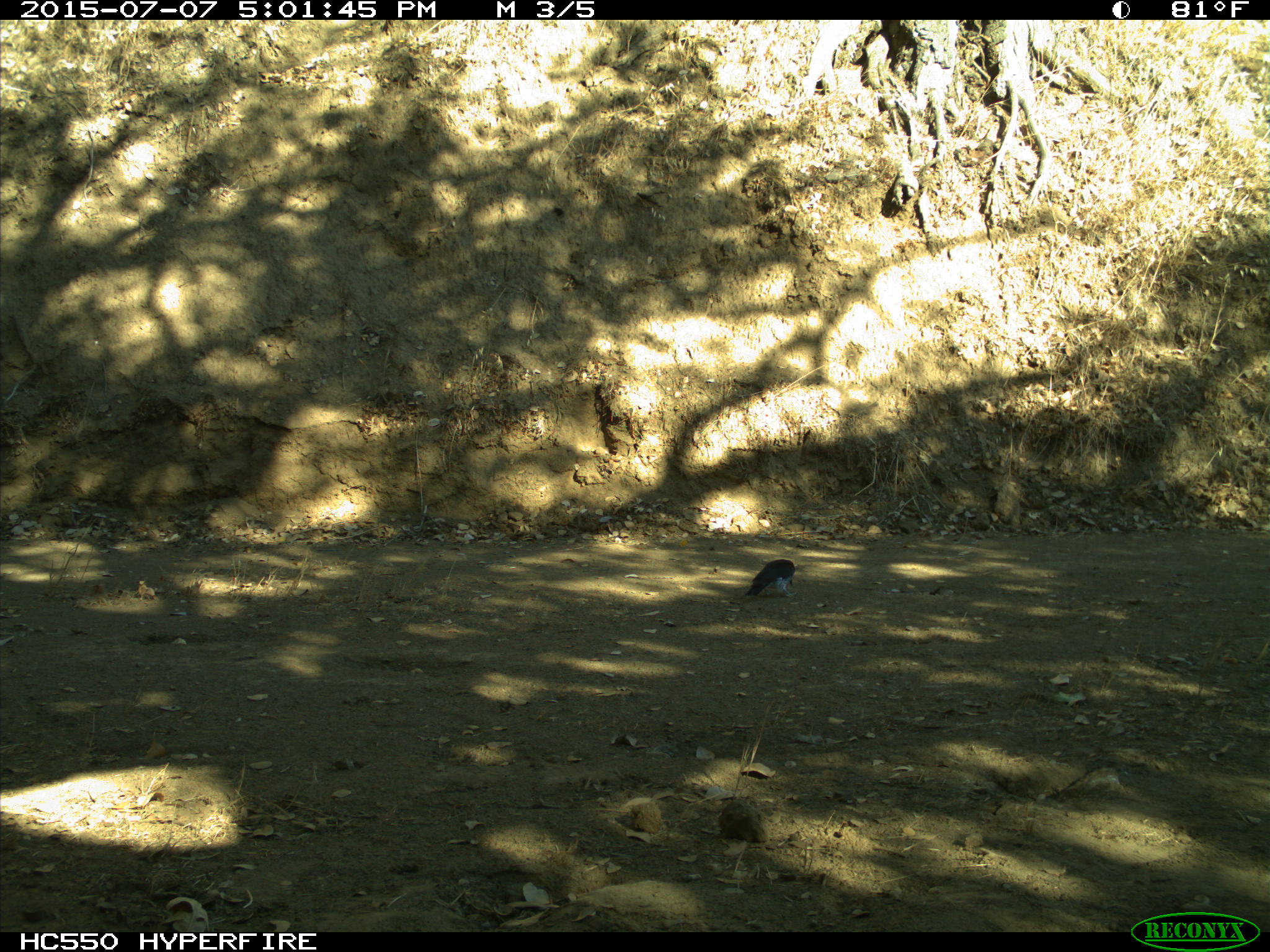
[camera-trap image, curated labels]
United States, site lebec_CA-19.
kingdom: Animalia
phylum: Chordata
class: Aves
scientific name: Aves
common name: birds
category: unidentified bird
Unidentified bird (birds) (Aves).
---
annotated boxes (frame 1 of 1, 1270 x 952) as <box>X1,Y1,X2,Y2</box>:
animal: <box>730,558,797,604</box>